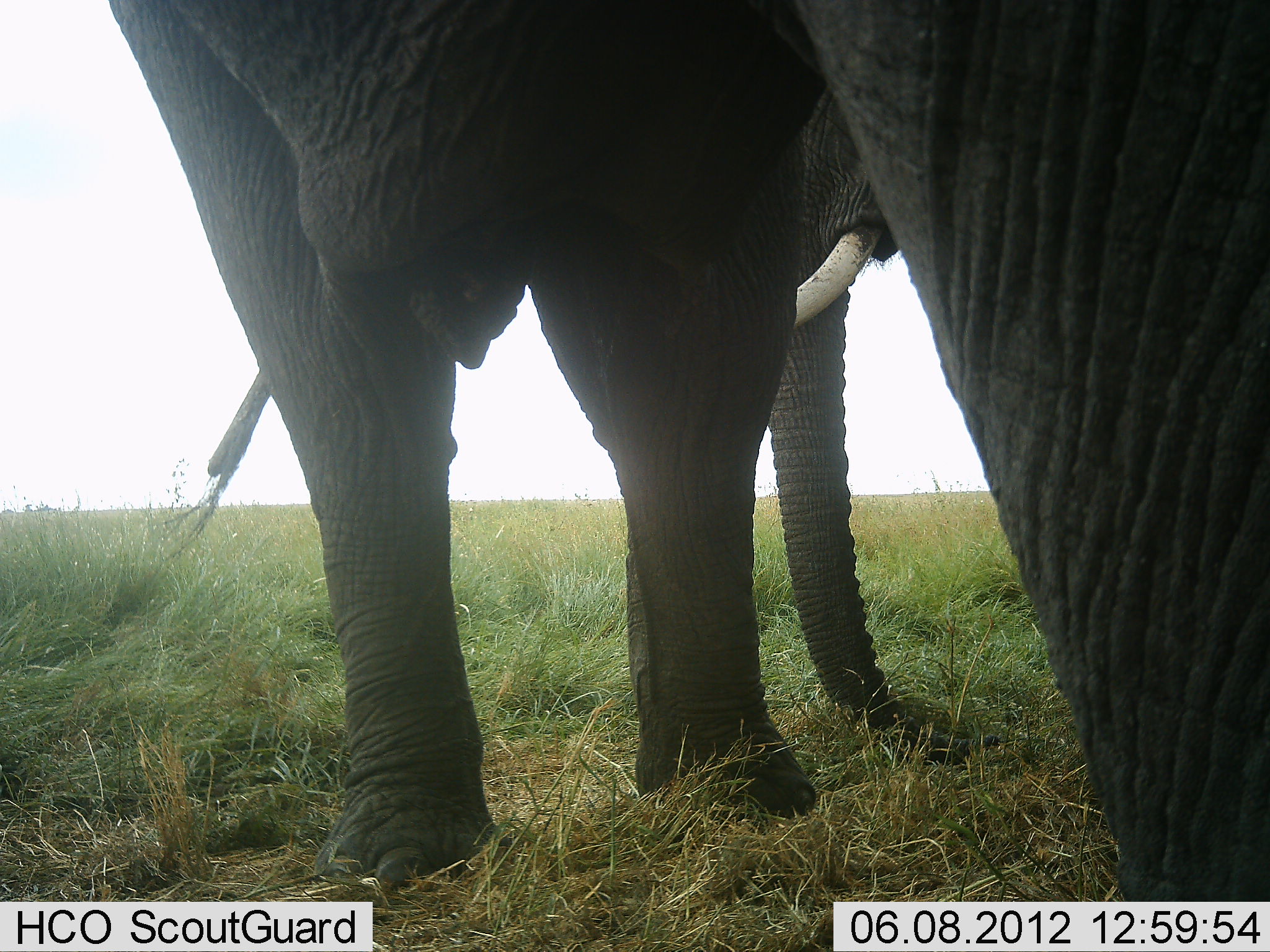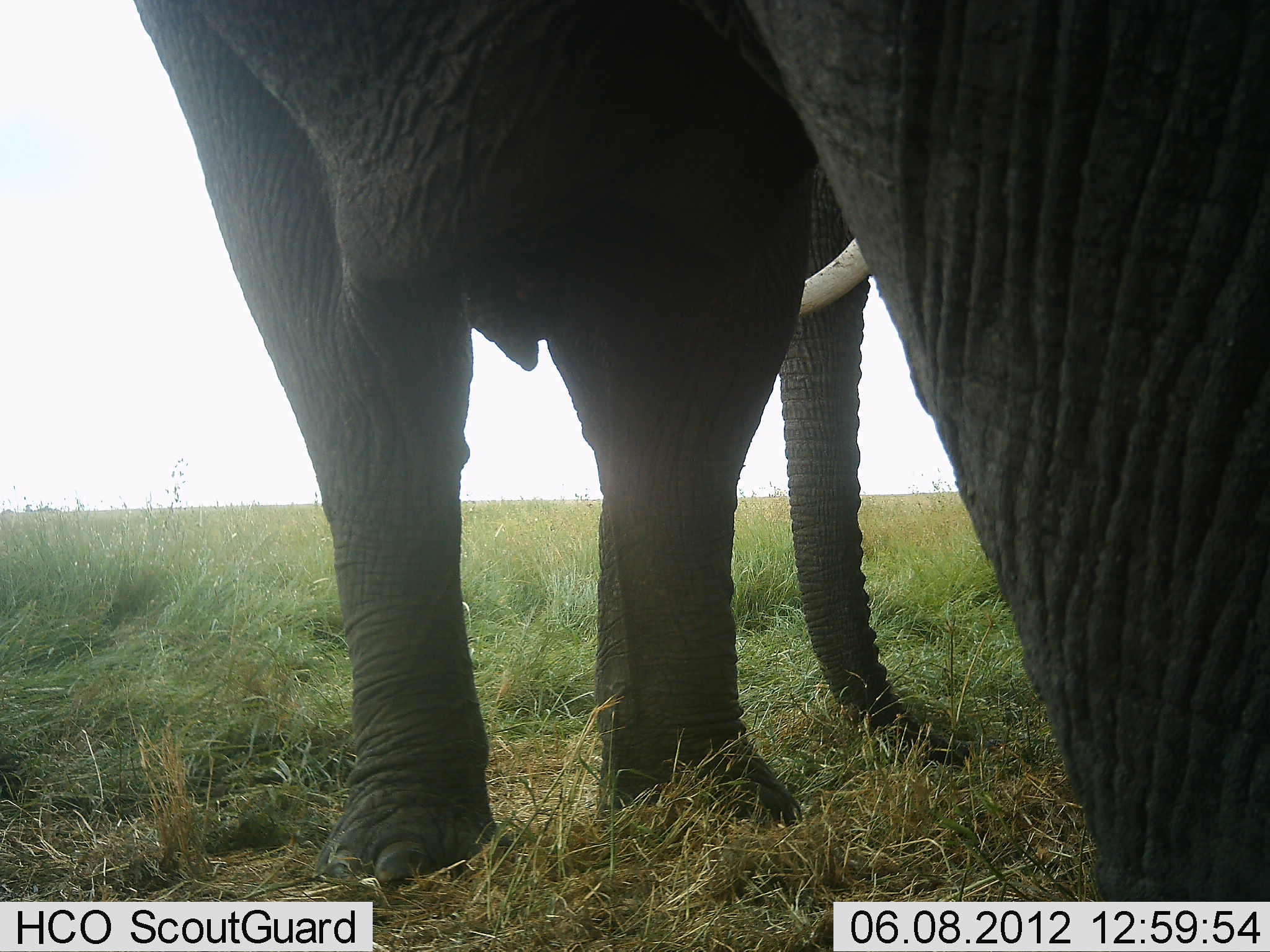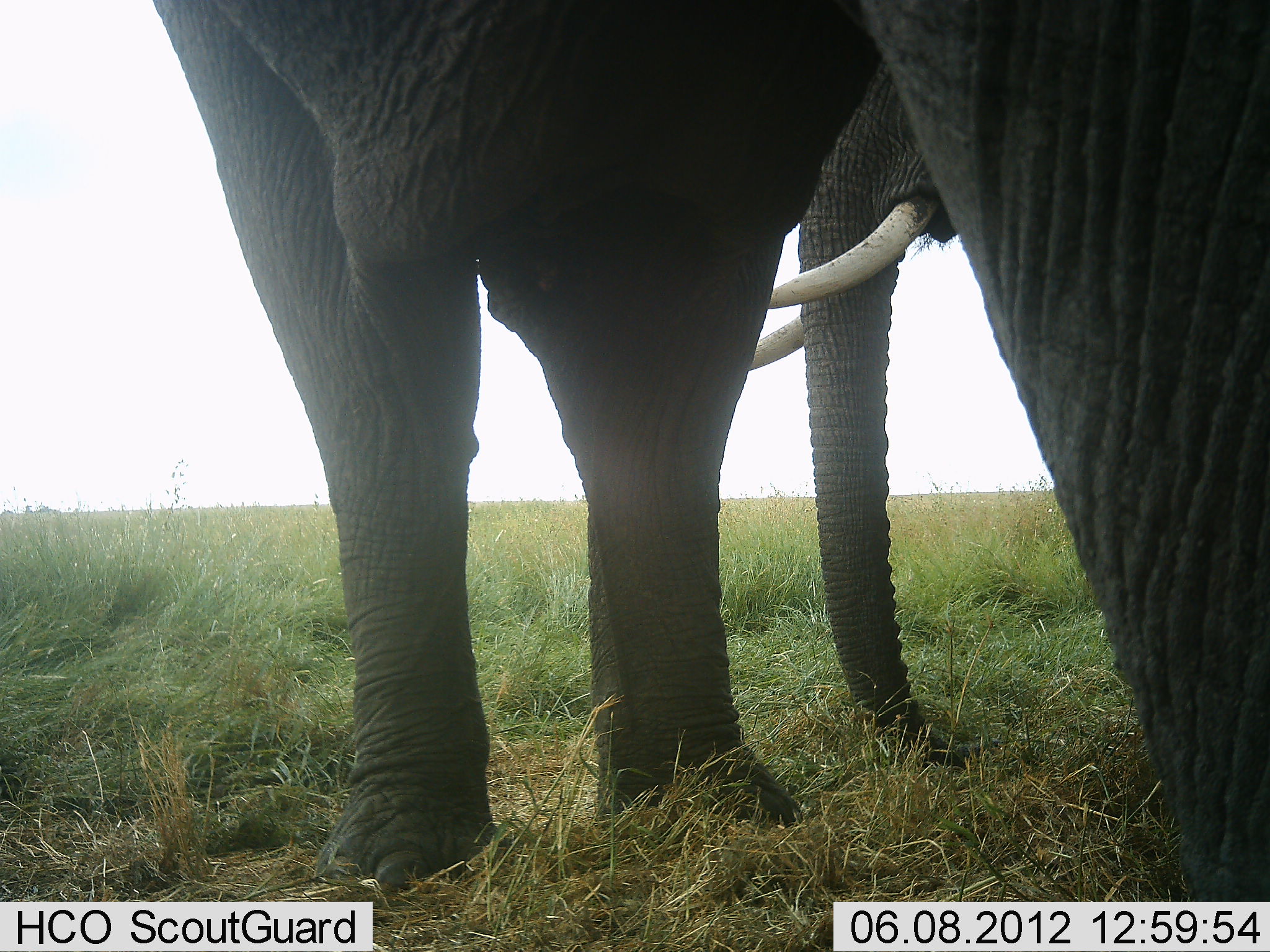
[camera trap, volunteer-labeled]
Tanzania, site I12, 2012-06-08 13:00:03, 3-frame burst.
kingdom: Animalia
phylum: Chordata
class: Mammalia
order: Proboscidea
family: Elephantidae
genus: Loxodonta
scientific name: Loxodonta africana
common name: african bush elephant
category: elephant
Elephant (african bush elephant) (Loxodonta africana), count 2. Behavior (volunteer vote fractions): standing 80%, resting 0%, moving 20%, interacting 10%. Young present (vote fraction): 0%. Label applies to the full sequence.